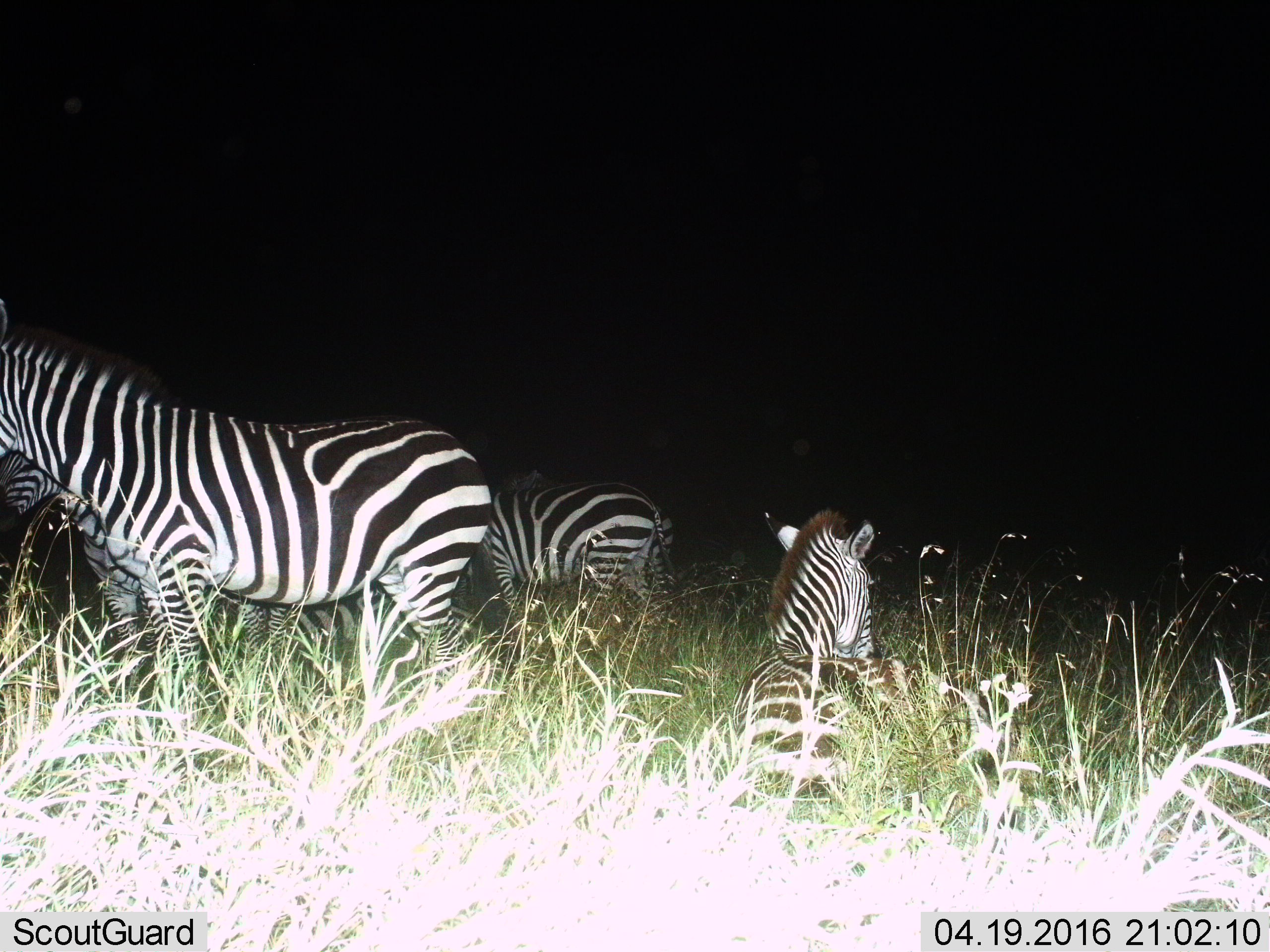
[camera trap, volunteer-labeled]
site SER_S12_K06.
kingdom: Animalia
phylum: Chordata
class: Mammalia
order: Perissodactyla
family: Equidae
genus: Equus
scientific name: Equus quagga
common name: plains zebra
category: zebraplains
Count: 5.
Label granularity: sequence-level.